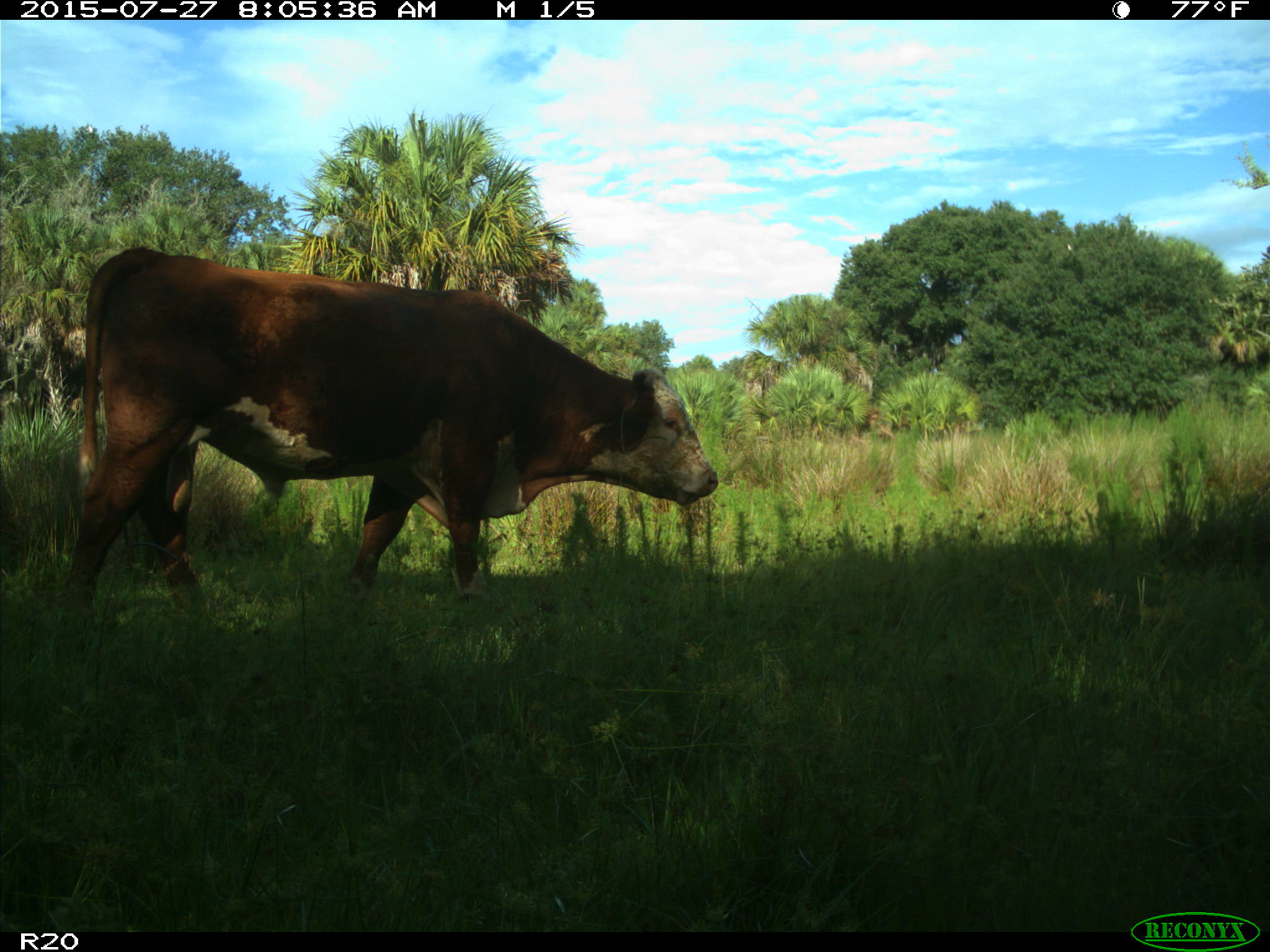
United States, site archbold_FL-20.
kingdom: Animalia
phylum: Chordata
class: Mammalia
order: Artiodactyla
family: Bovidae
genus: Bos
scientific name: Bos taurus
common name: domestic cow